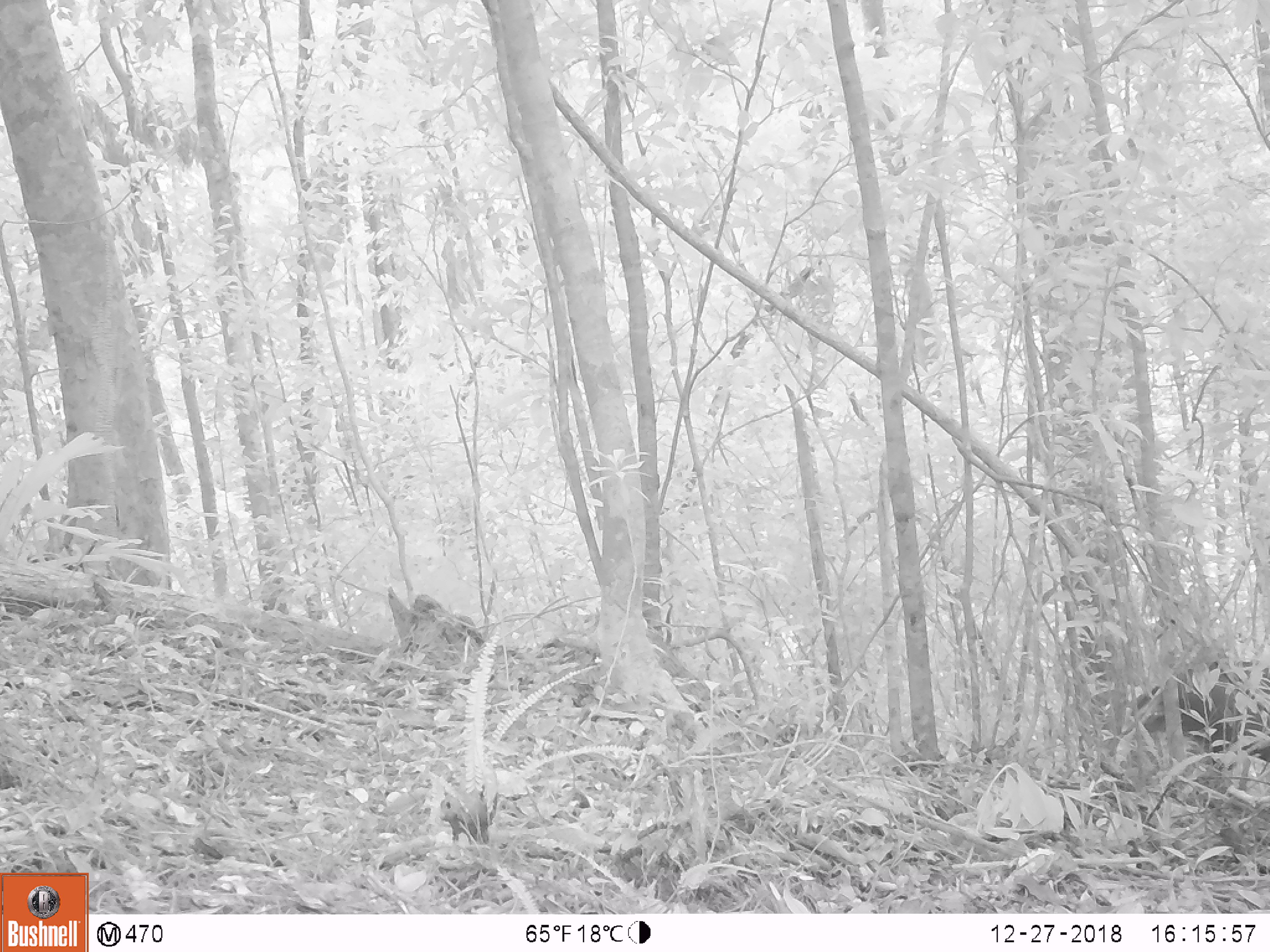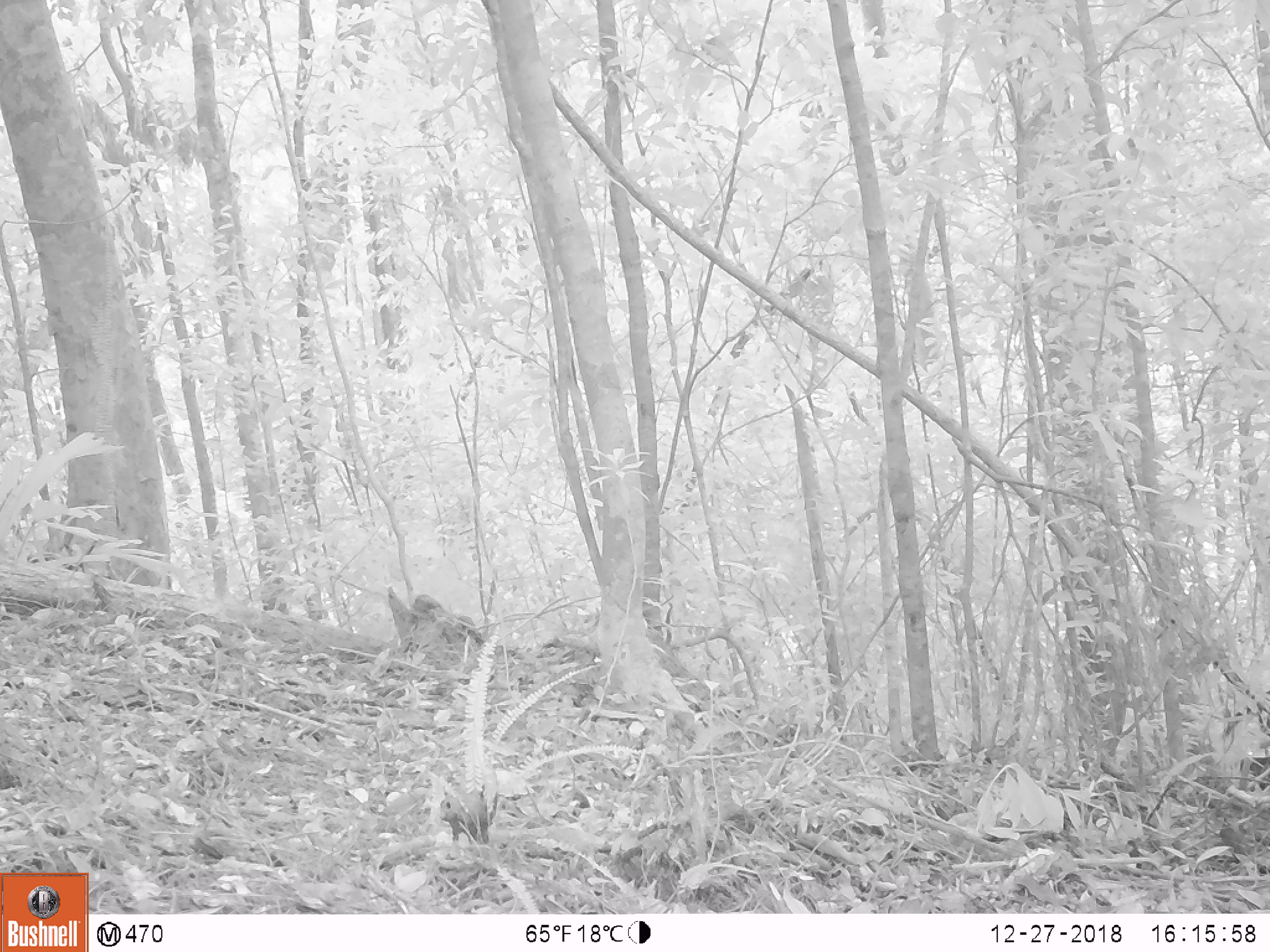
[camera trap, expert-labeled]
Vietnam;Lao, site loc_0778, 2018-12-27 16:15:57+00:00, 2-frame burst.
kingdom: Animalia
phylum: Chordata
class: Mammalia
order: Artiodactyla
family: Cervidae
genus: Muntiacus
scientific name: Muntiacus rooseveltorum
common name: roosevelt's muntjac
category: roosevelts muntjac group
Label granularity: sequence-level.